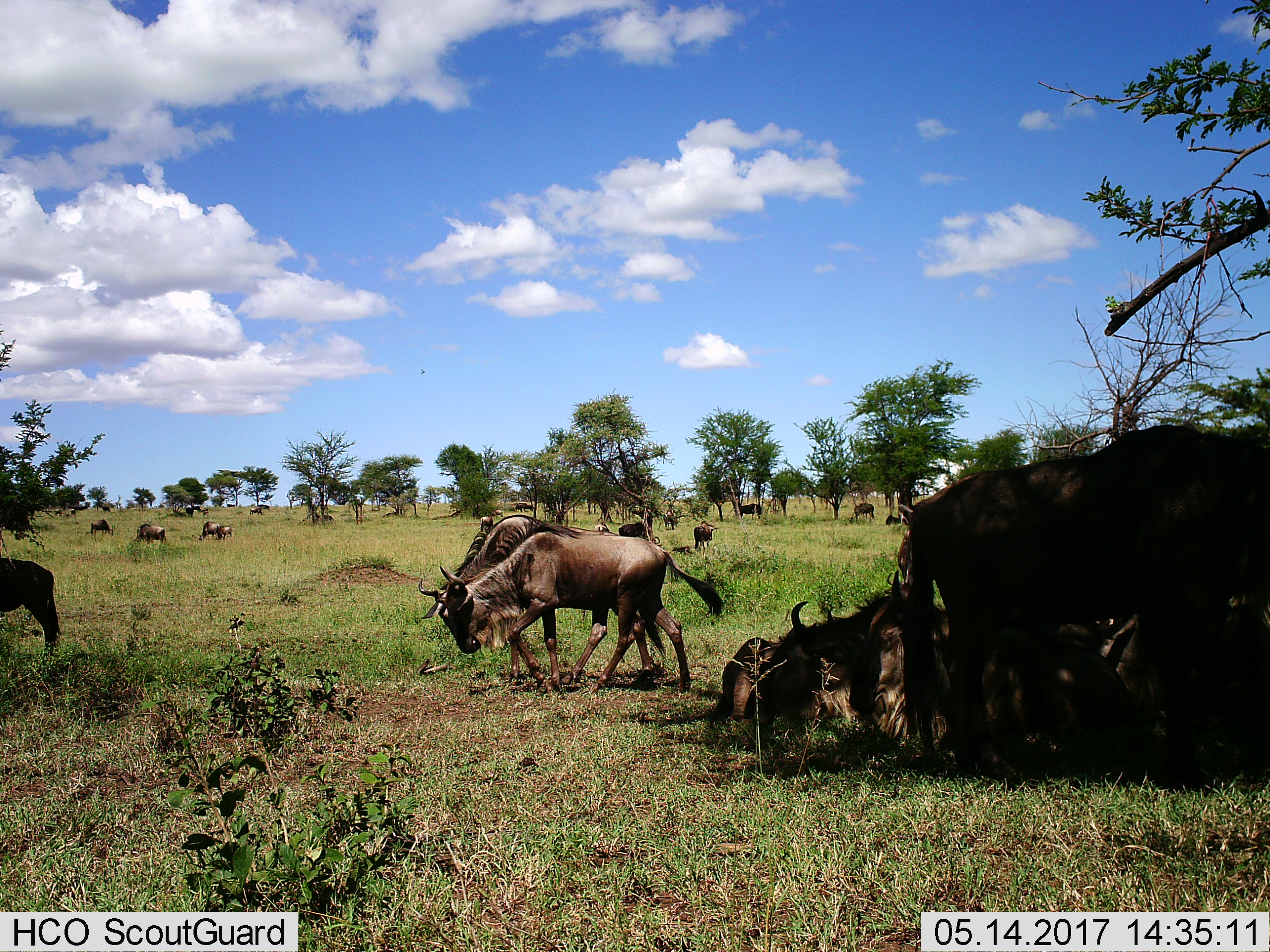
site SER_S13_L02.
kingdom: Animalia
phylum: Chordata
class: Mammalia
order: Artiodactyla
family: Bovidae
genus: Connochaetes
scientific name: Connochaetes taurinus taurinus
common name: blue wildebeest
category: wildebeestblue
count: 11-50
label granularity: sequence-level